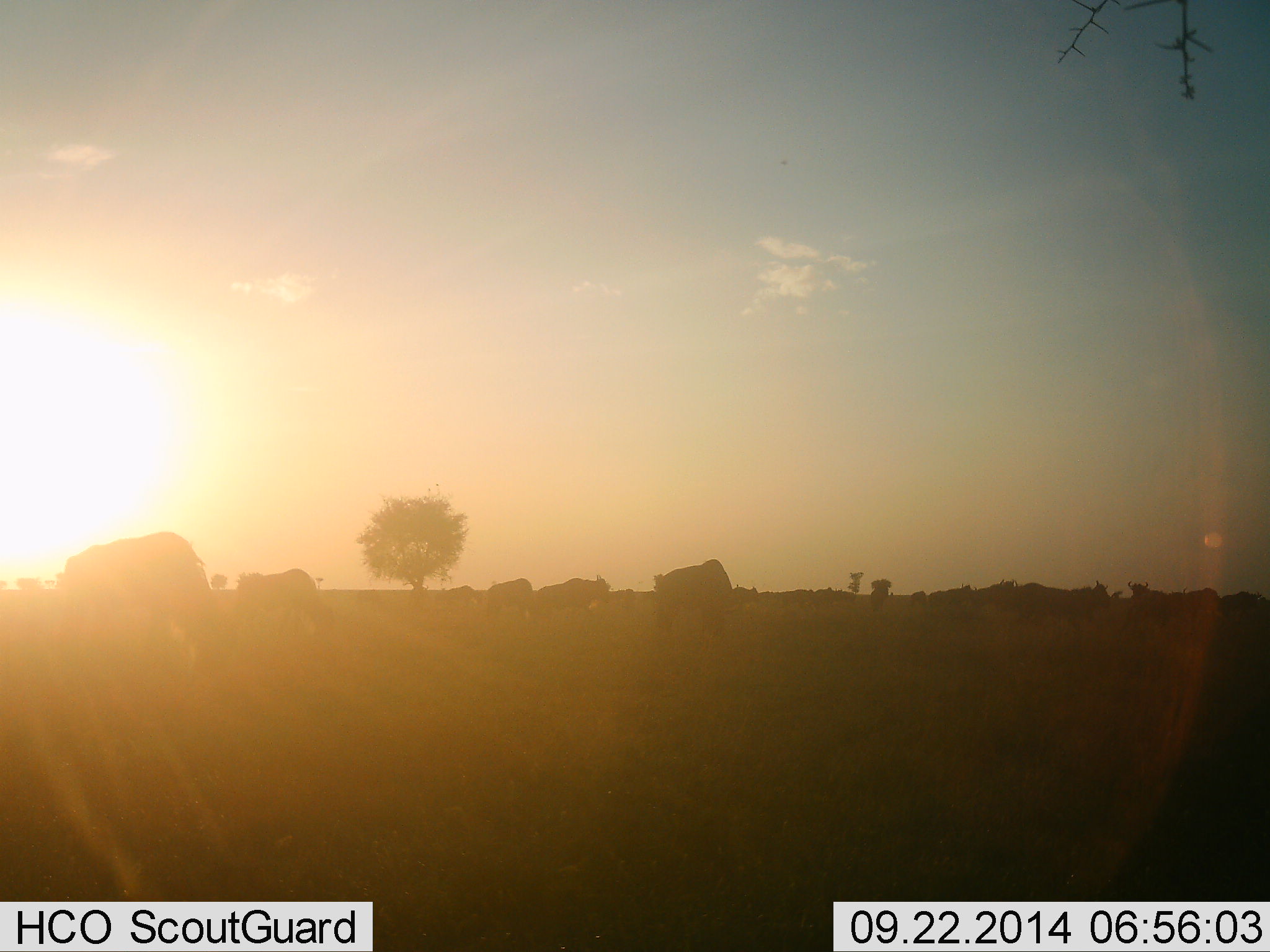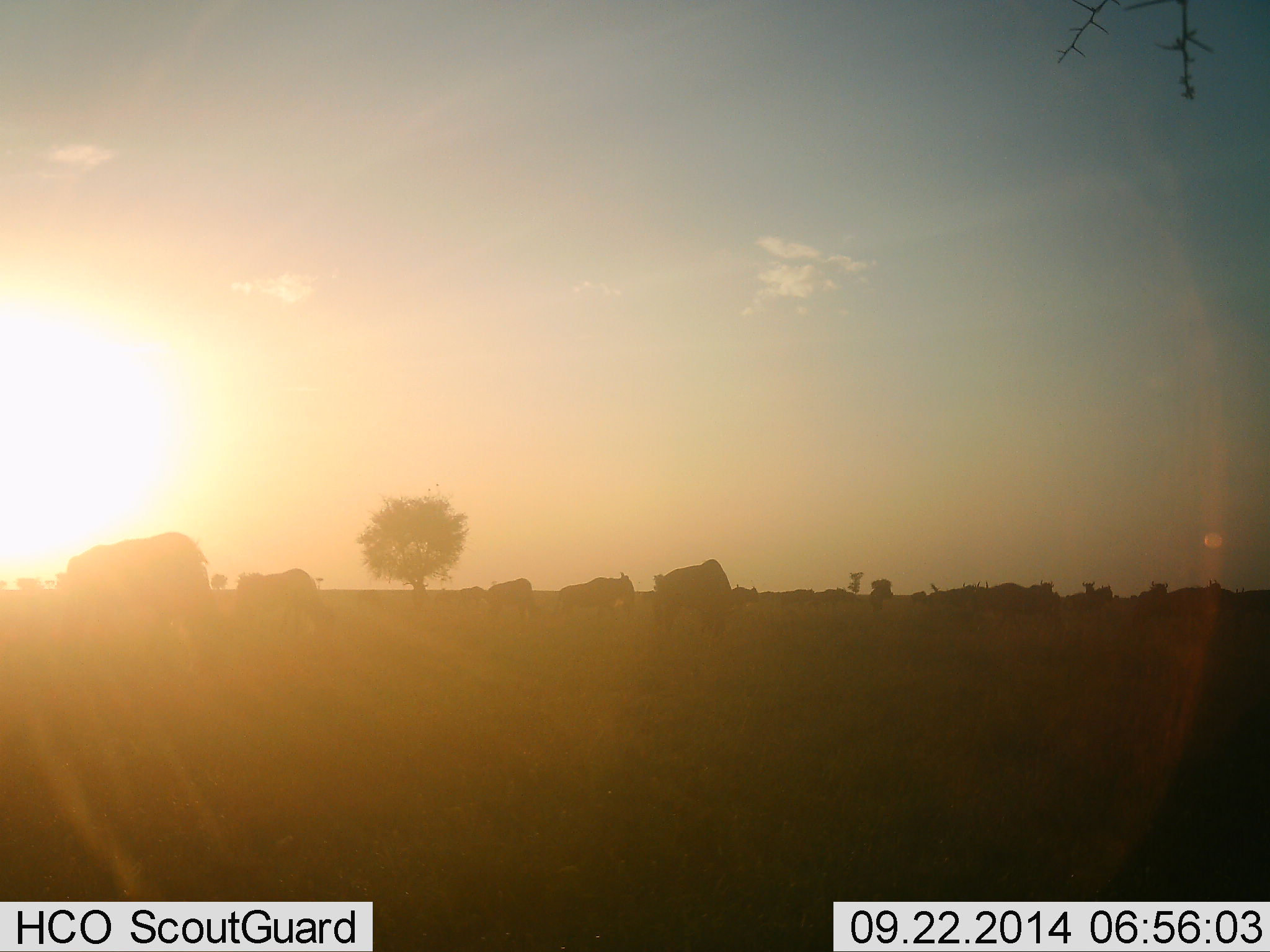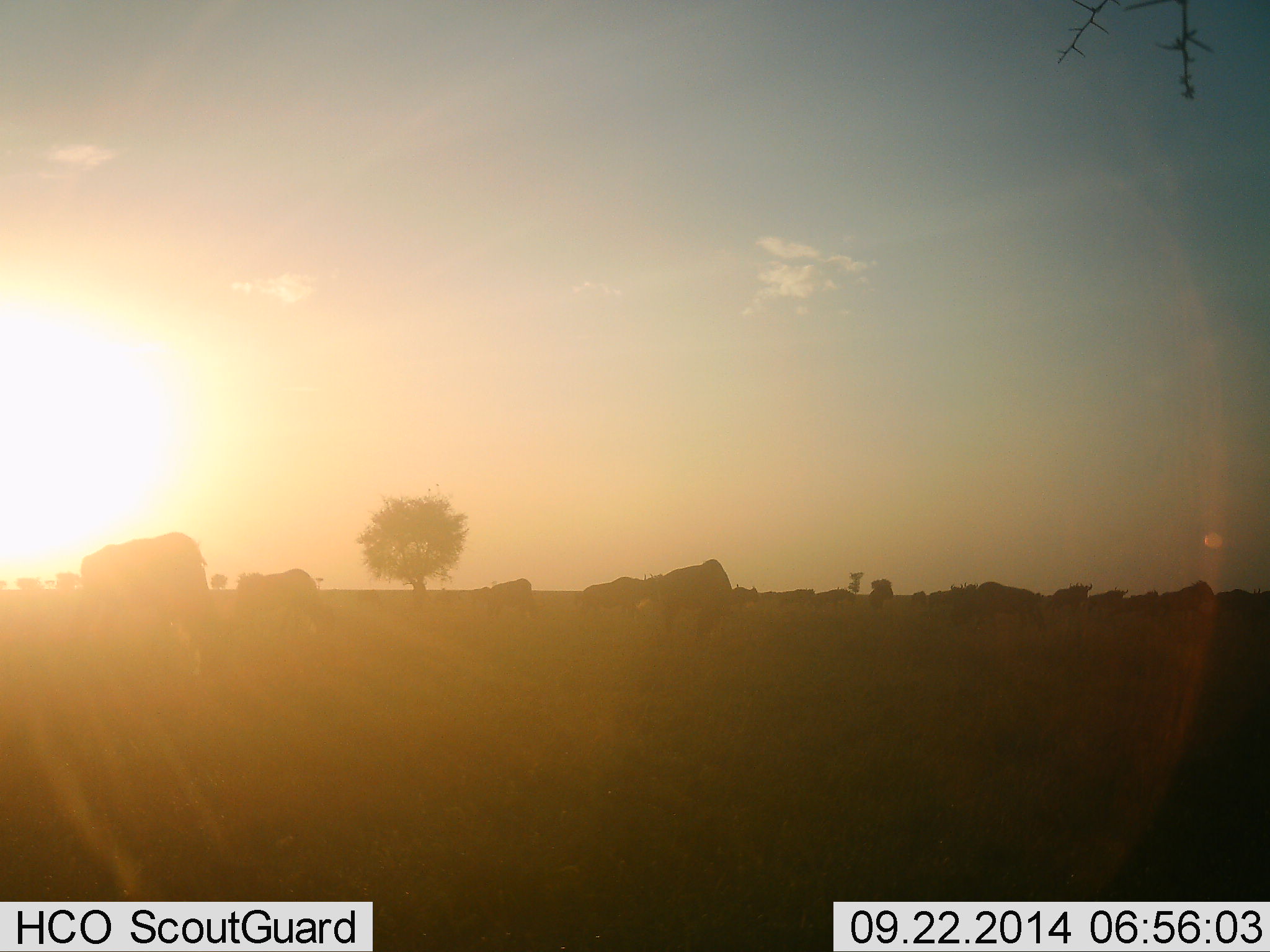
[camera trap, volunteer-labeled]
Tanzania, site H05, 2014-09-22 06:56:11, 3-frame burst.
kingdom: Animalia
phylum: Chordata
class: Mammalia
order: Artiodactyla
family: Bovidae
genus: Connochaetes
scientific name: Connochaetes taurinus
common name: blue wildebeest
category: wildebeest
Wildebeest (blue wildebeest) (Connochaetes taurinus), count 11-50. Behavior (volunteer vote fractions): standing 20%, resting 0%, moving 80%, interacting 0%. Young present (vote fraction): 0%. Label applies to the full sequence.